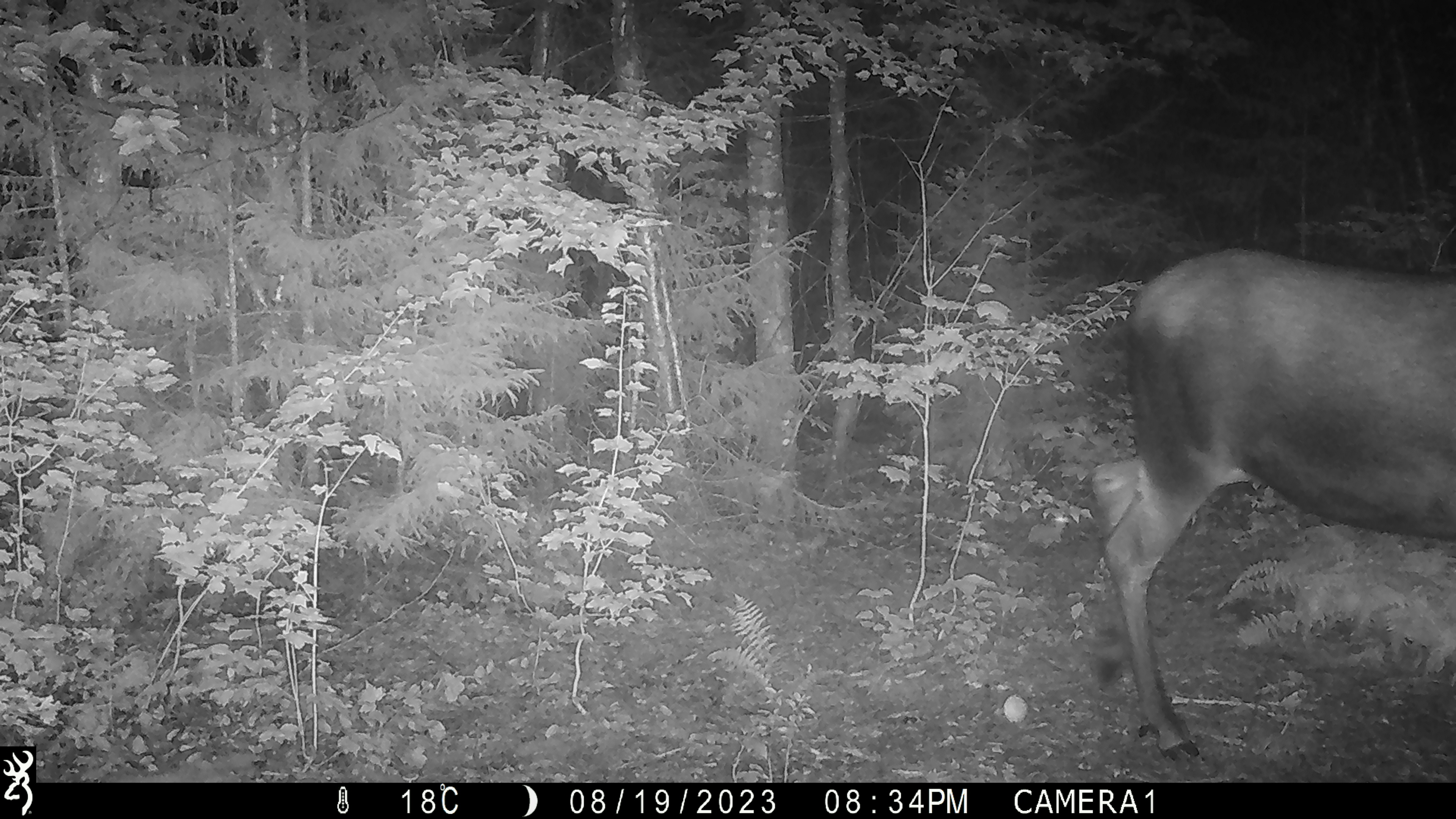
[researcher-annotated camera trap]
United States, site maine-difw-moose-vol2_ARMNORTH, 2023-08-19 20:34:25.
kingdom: Animalia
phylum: Chordata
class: Mammalia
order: Artiodactyla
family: Cervidae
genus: Alces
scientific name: Alces alces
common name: moose